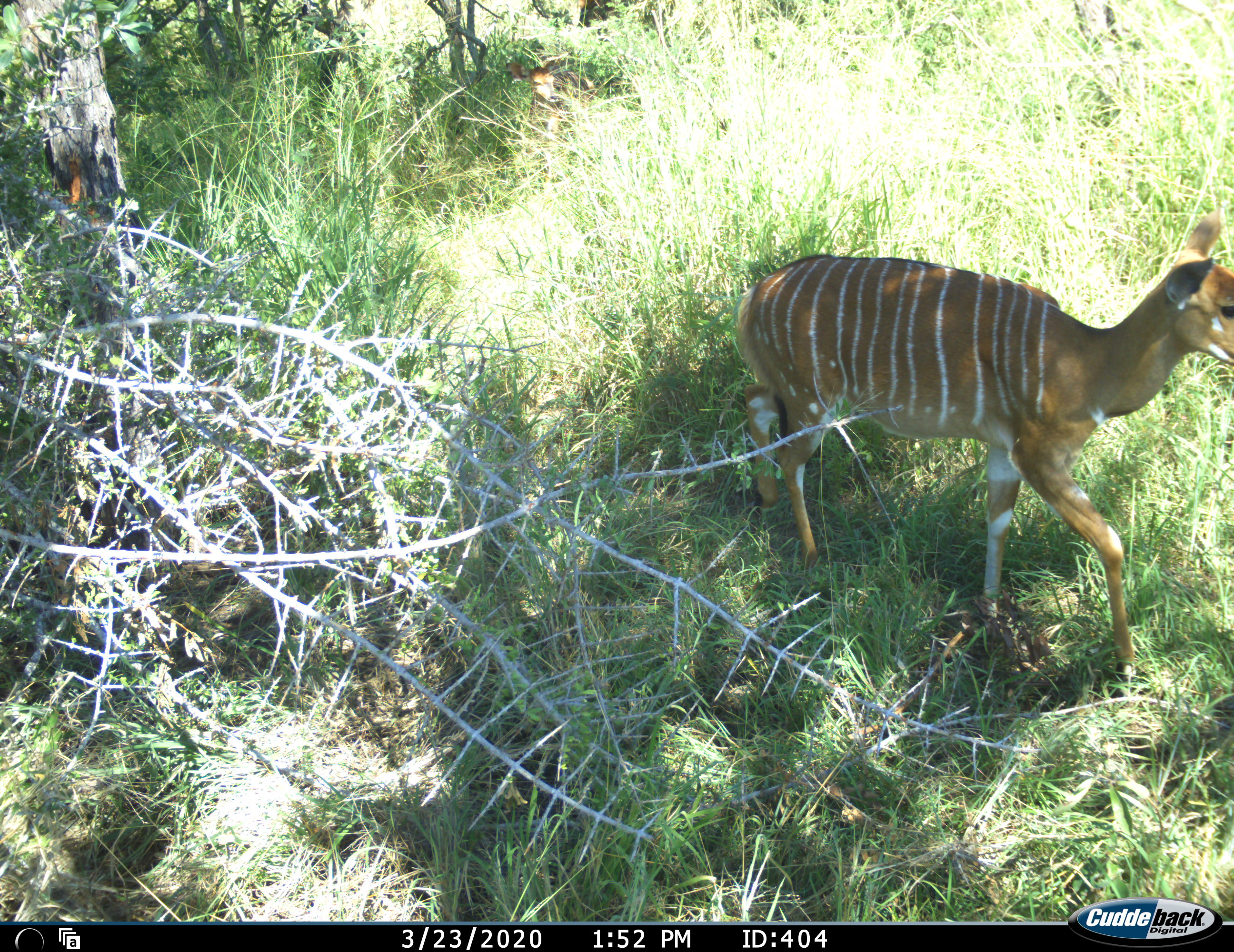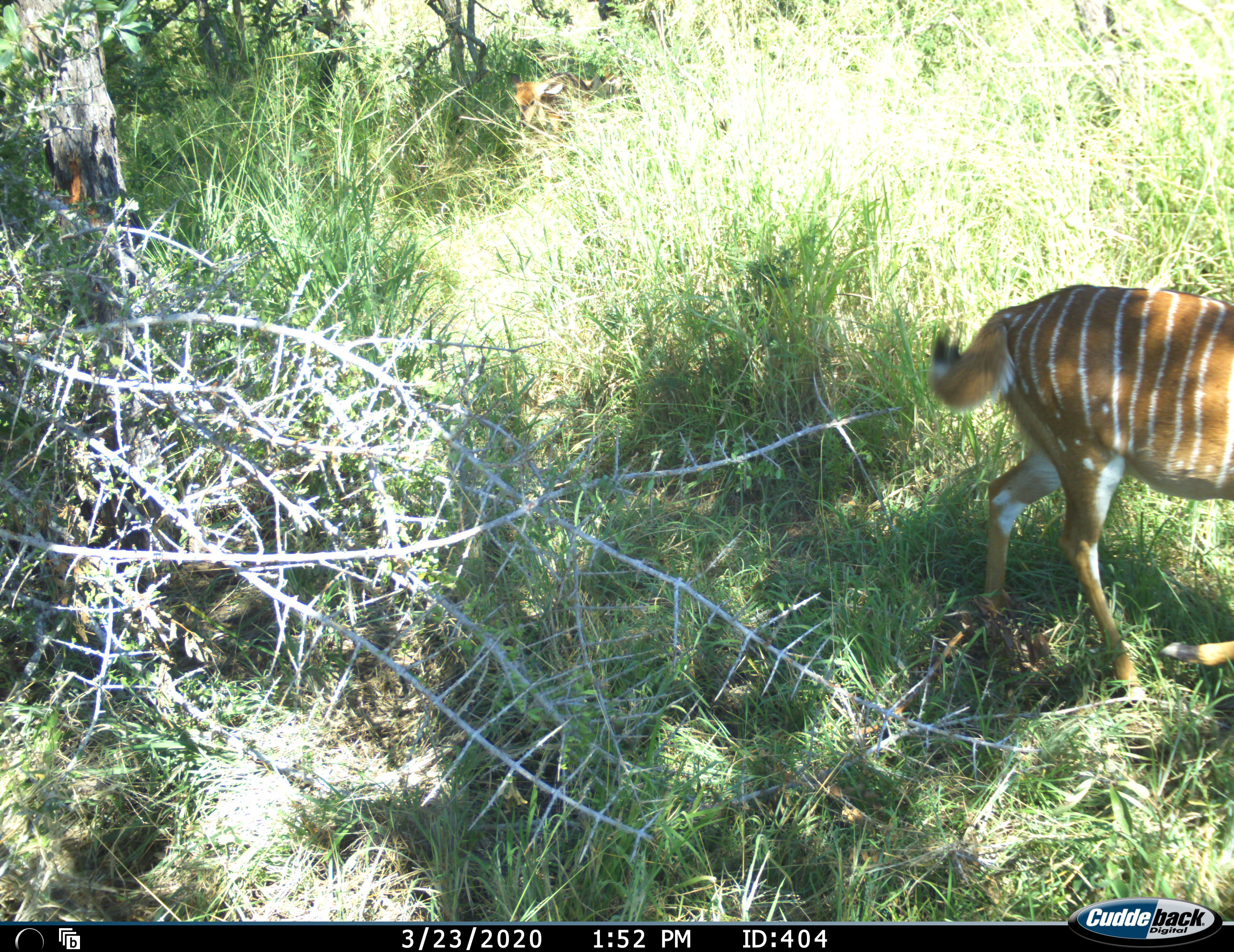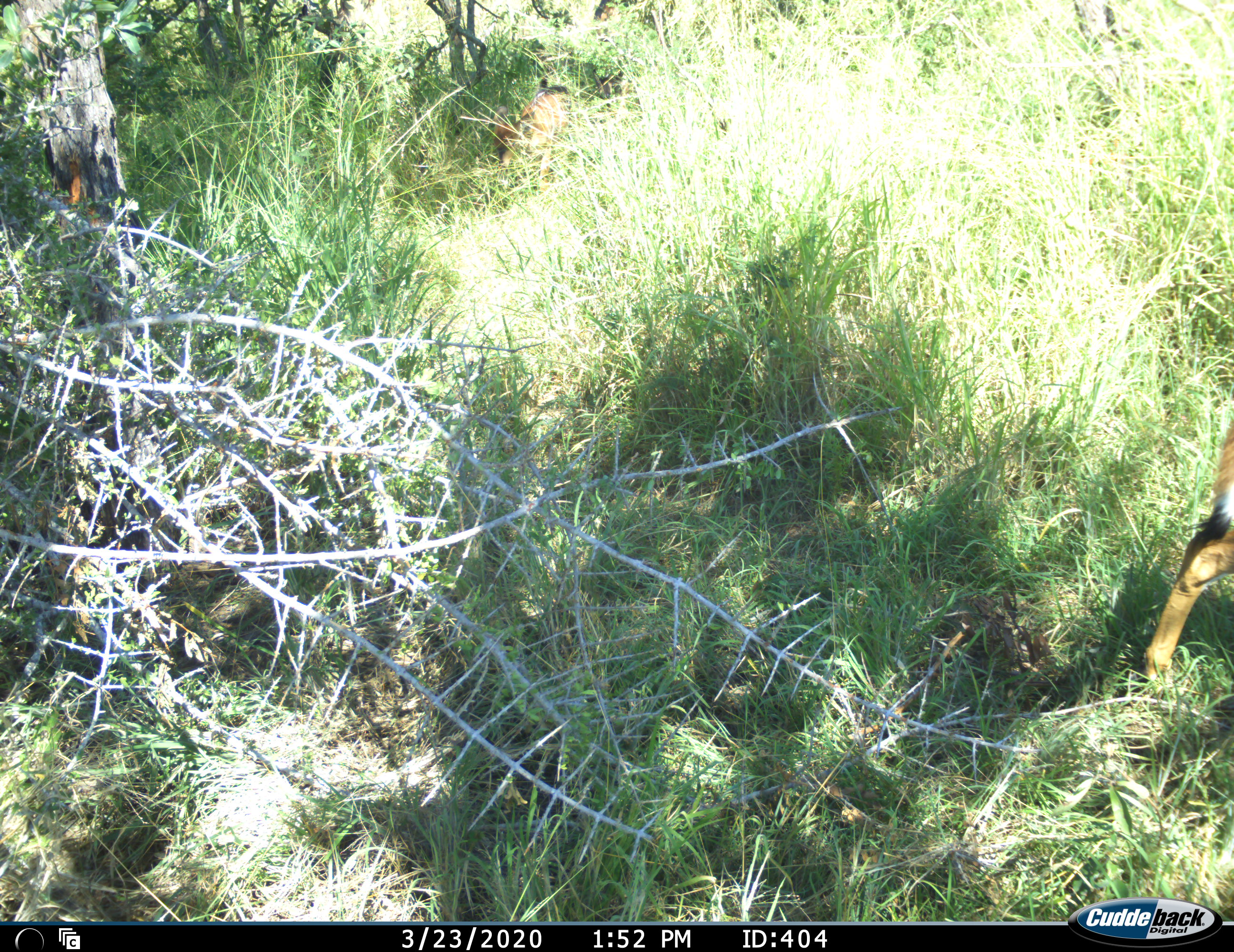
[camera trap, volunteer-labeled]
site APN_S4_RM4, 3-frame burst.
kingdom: Animalia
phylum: Chordata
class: Mammalia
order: Artiodactyla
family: Bovidae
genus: Tragelaphus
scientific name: Tragelaphus angasii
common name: nyala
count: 2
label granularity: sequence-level